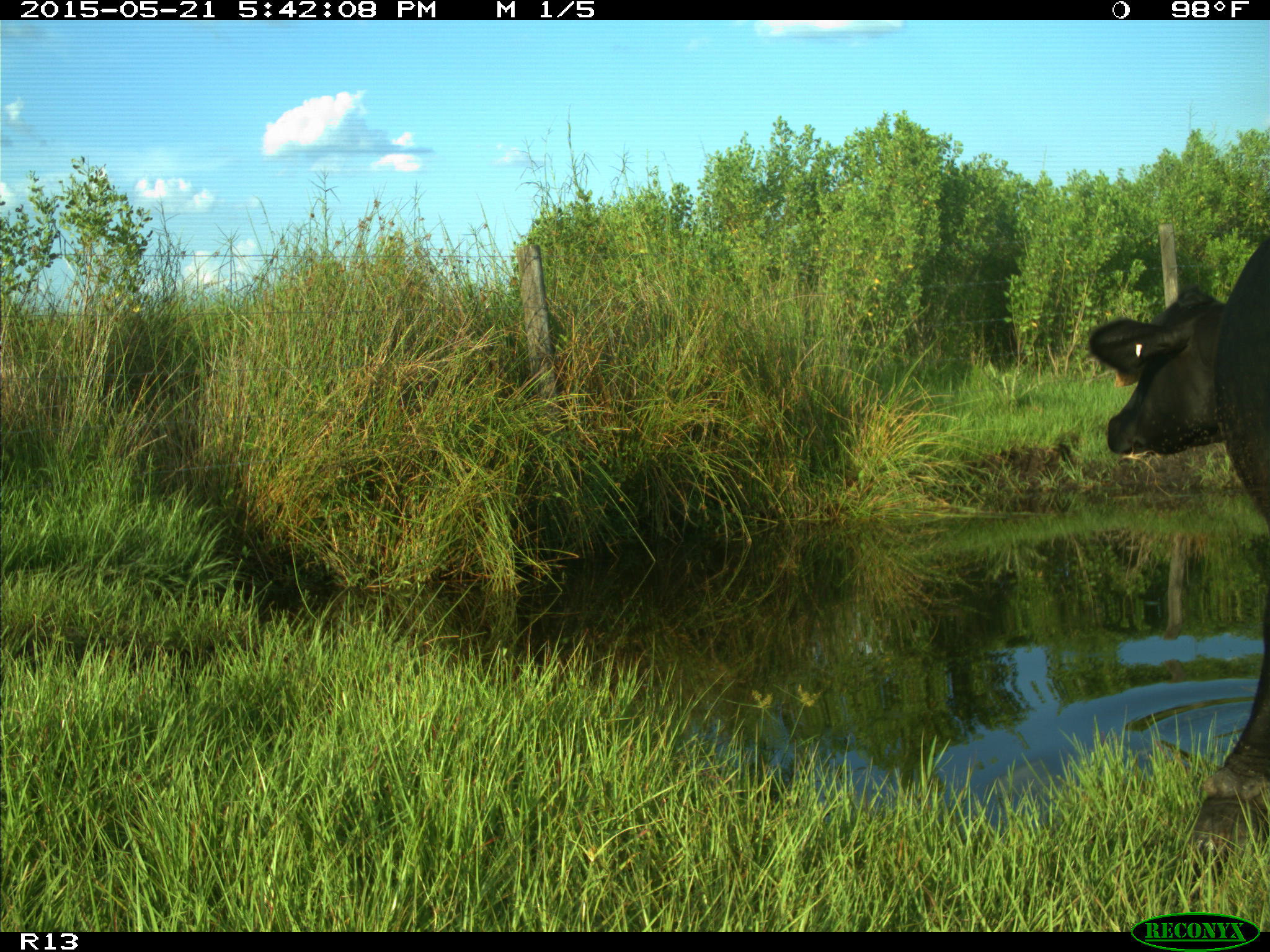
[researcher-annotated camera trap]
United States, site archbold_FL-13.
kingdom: Animalia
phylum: Chordata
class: Mammalia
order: Artiodactyla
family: Bovidae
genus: Bos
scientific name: Bos taurus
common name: domestic cow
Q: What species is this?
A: Bos taurus (domestic cow).